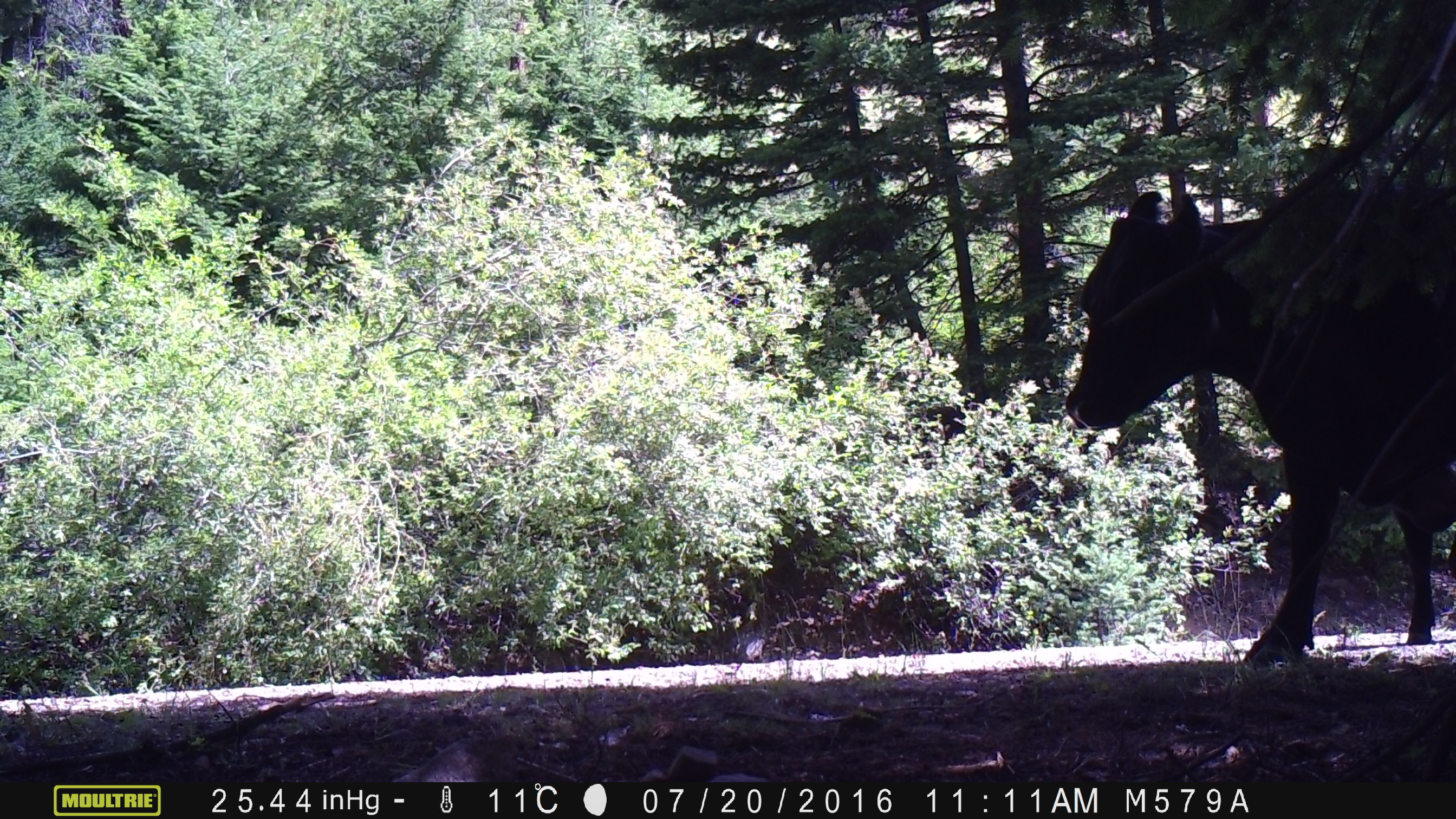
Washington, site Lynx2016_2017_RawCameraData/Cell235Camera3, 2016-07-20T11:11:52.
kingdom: Animalia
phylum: Chordata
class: Mammalia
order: Artiodactyla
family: Bovidae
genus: Bos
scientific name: Bos taurus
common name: domestic cattle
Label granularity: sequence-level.